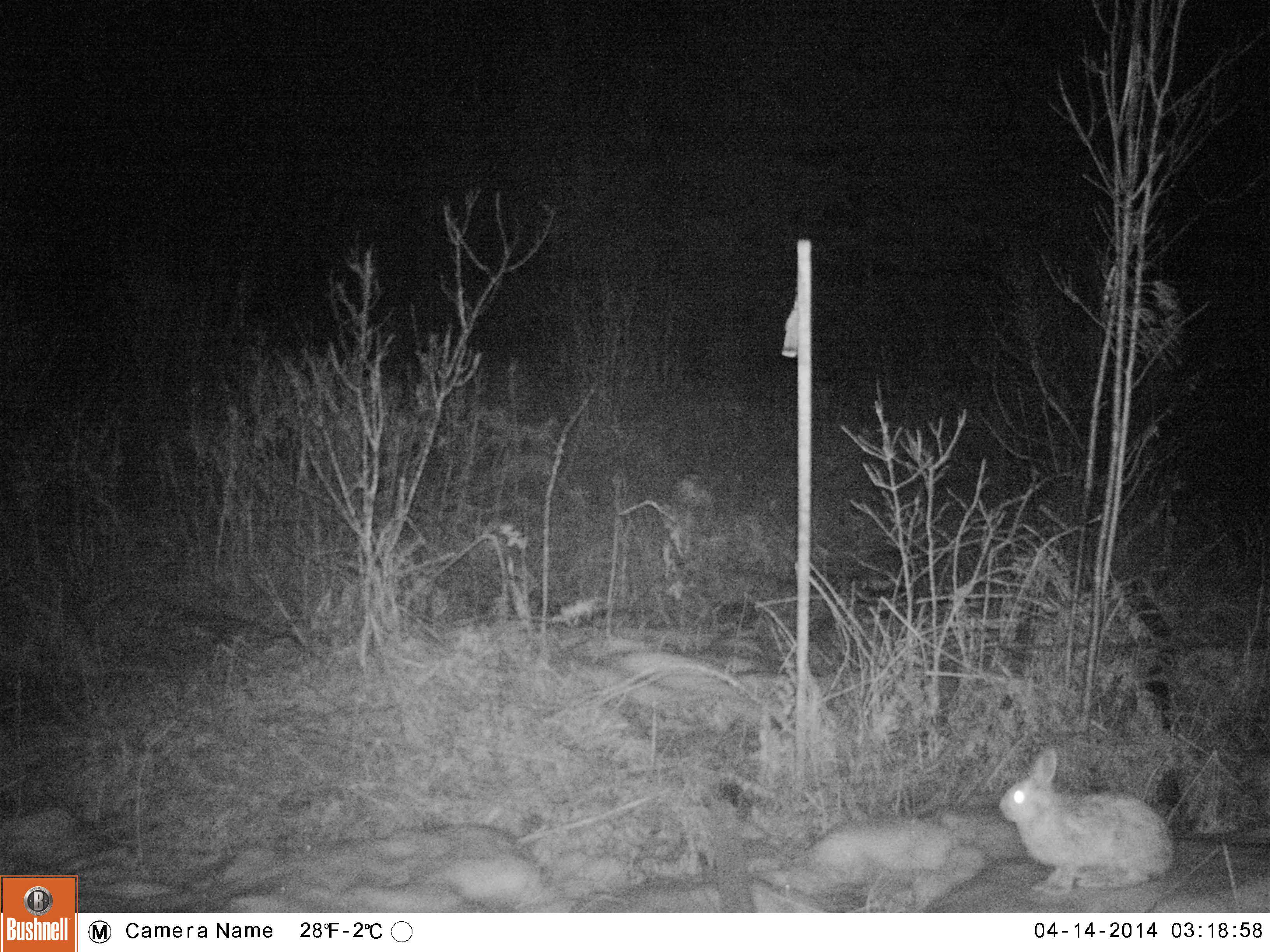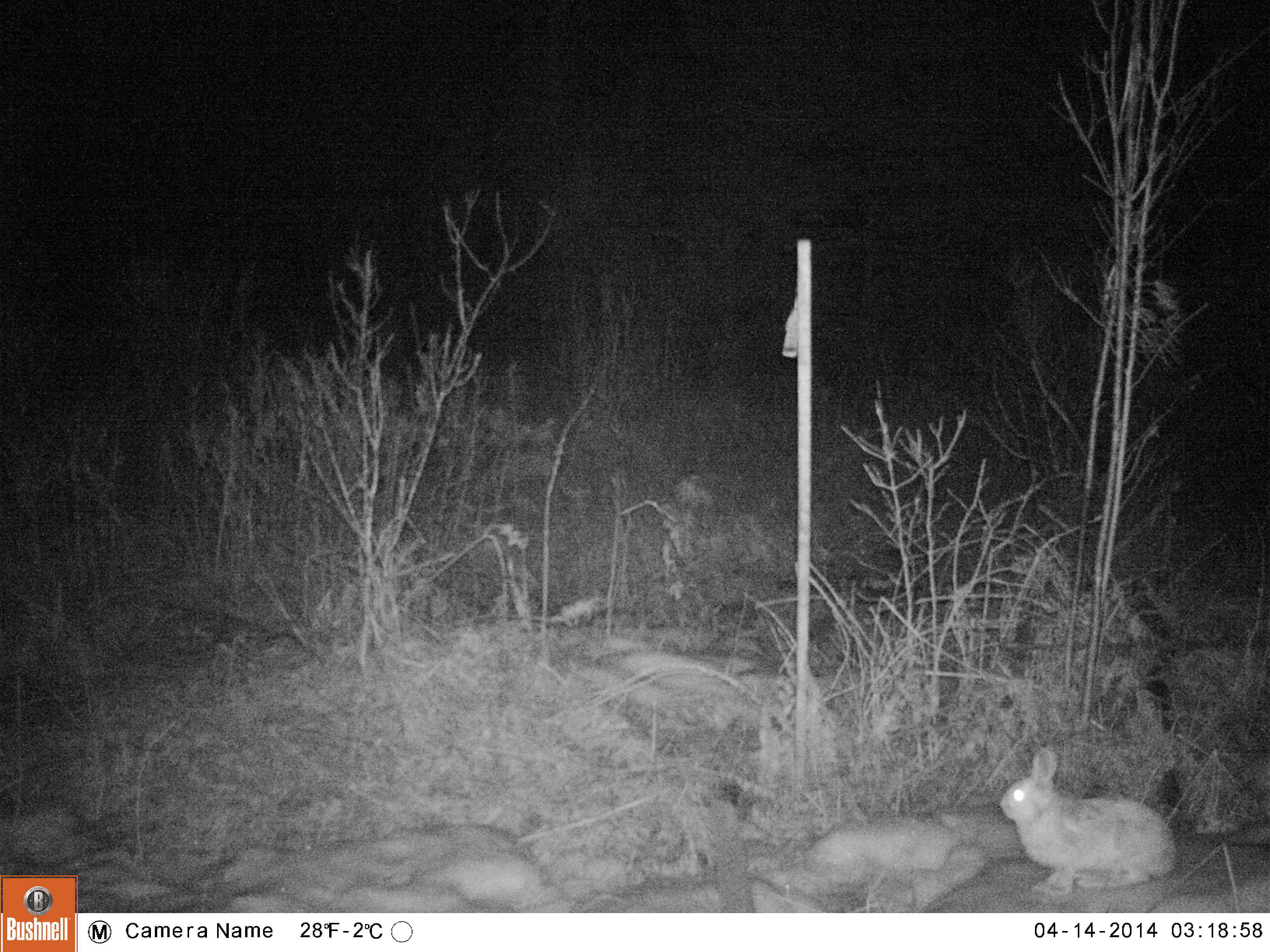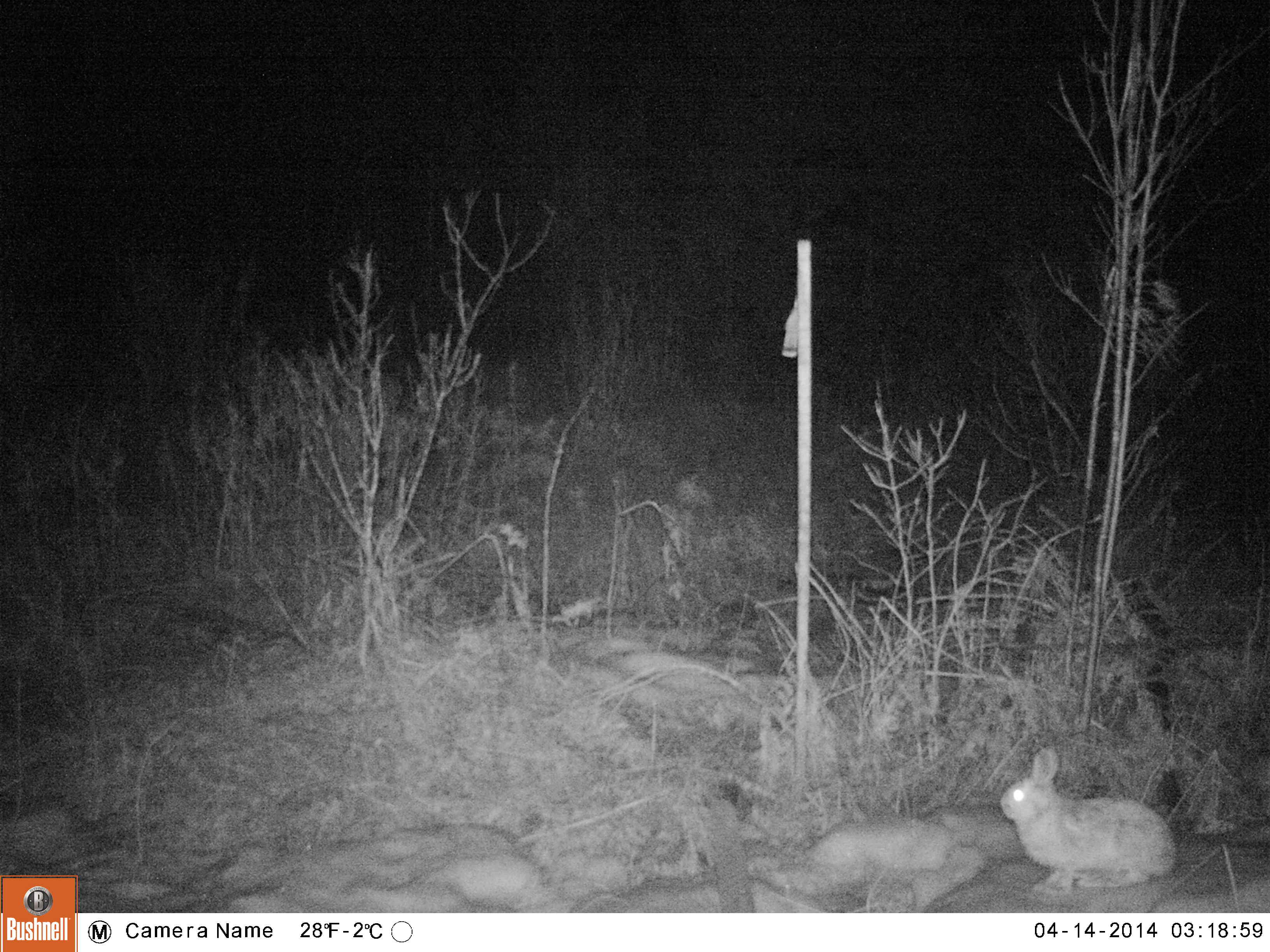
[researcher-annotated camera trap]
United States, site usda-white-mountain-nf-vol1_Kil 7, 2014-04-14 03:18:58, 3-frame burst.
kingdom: Animalia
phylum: Chordata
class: Mammalia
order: Lagomorpha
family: Leporidae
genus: Lepus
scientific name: Lepus americanus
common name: snowshoe hare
Snowshoe hare (Lepus americanus).